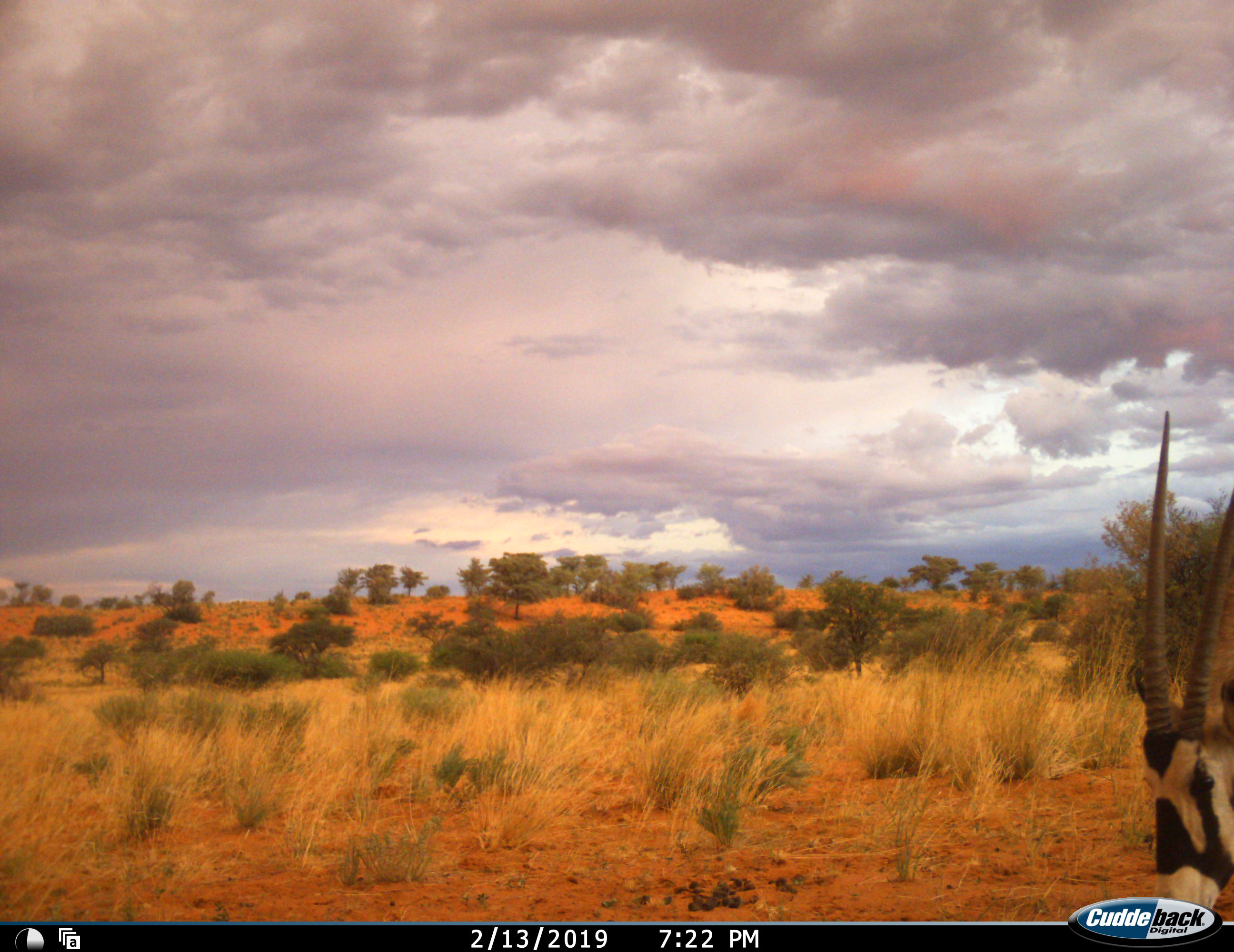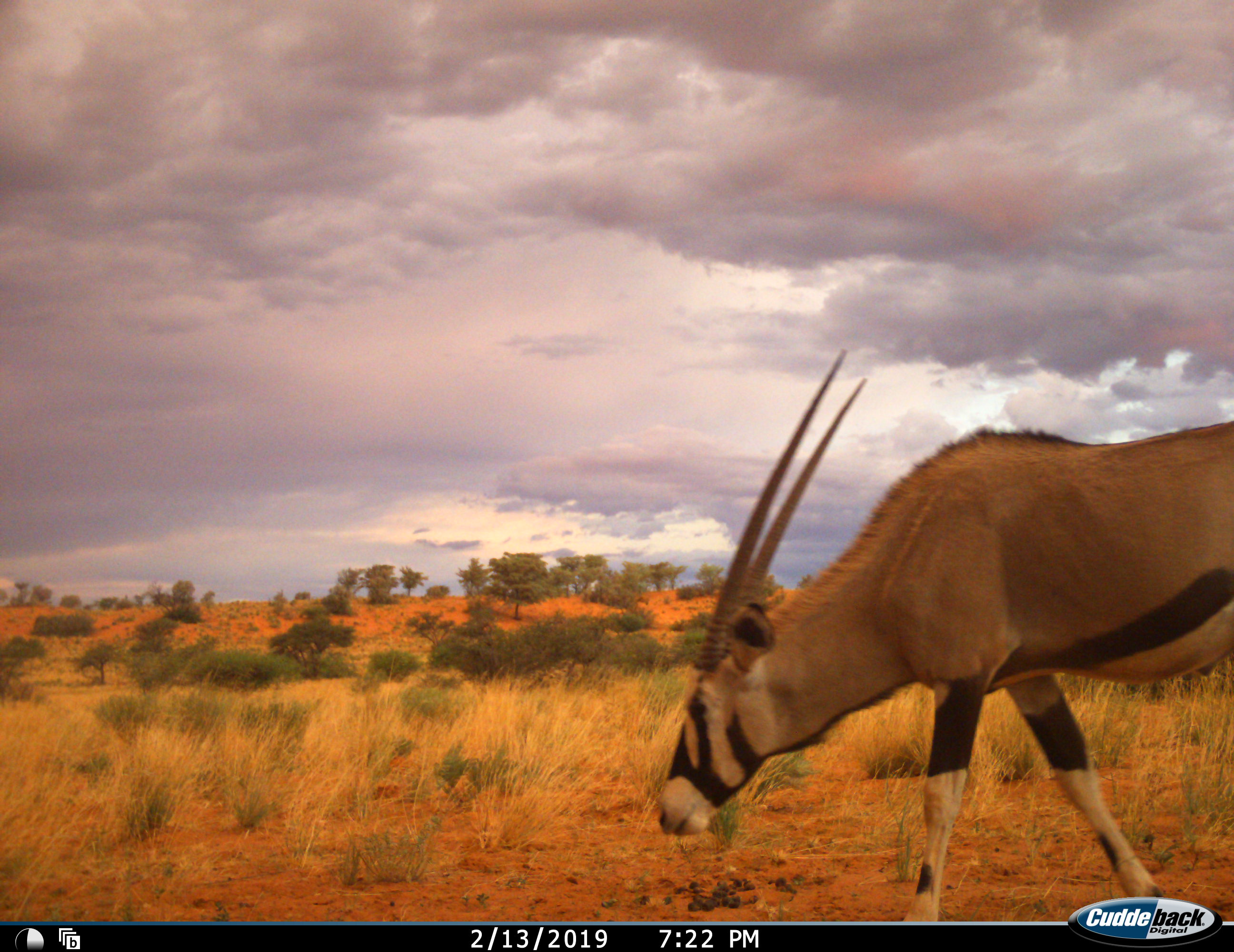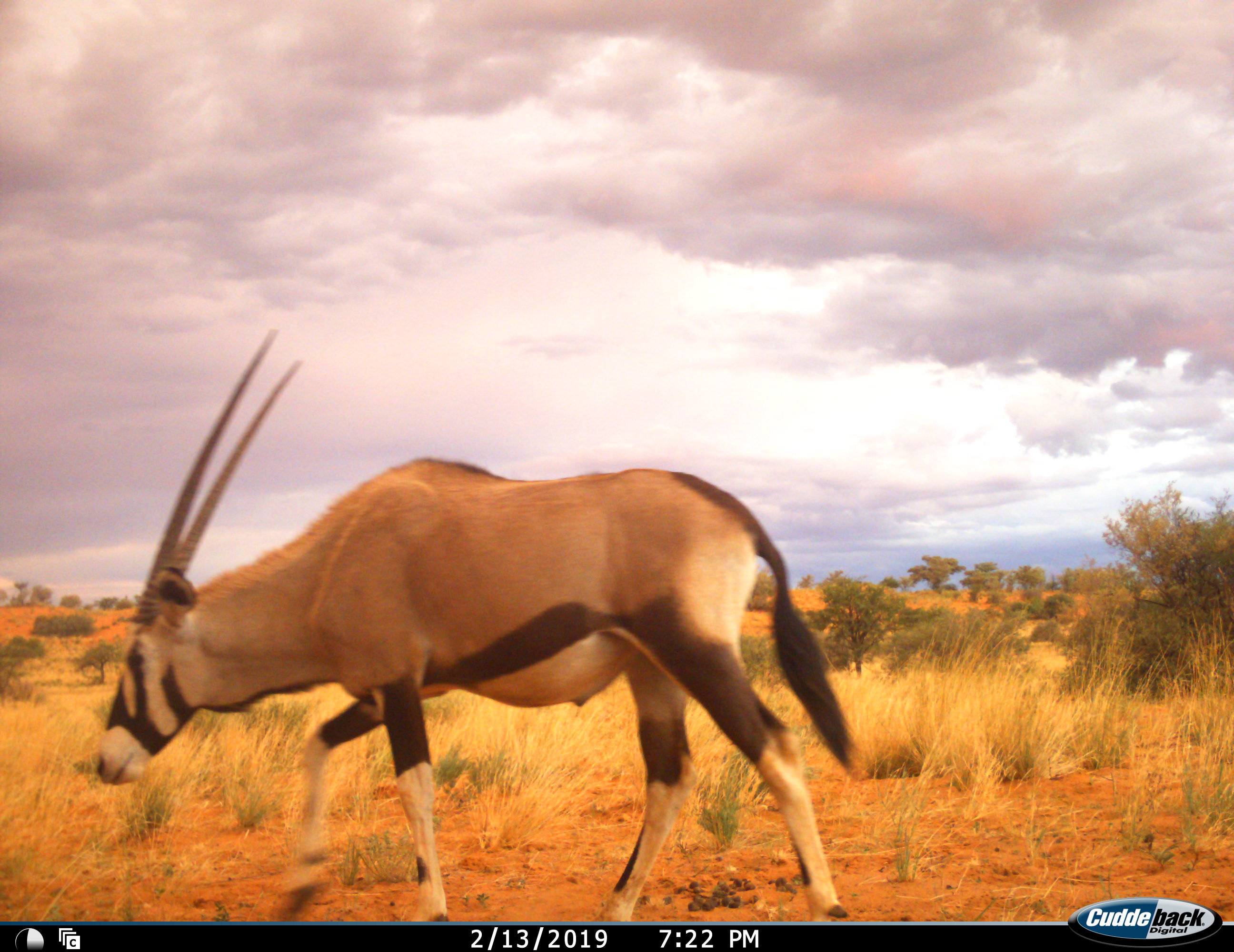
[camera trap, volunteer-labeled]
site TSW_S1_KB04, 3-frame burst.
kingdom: Animalia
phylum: Chordata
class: Mammalia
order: Artiodactyla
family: Bovidae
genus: Oryx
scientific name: Oryx gazella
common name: gemsbok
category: oryx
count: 1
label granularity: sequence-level